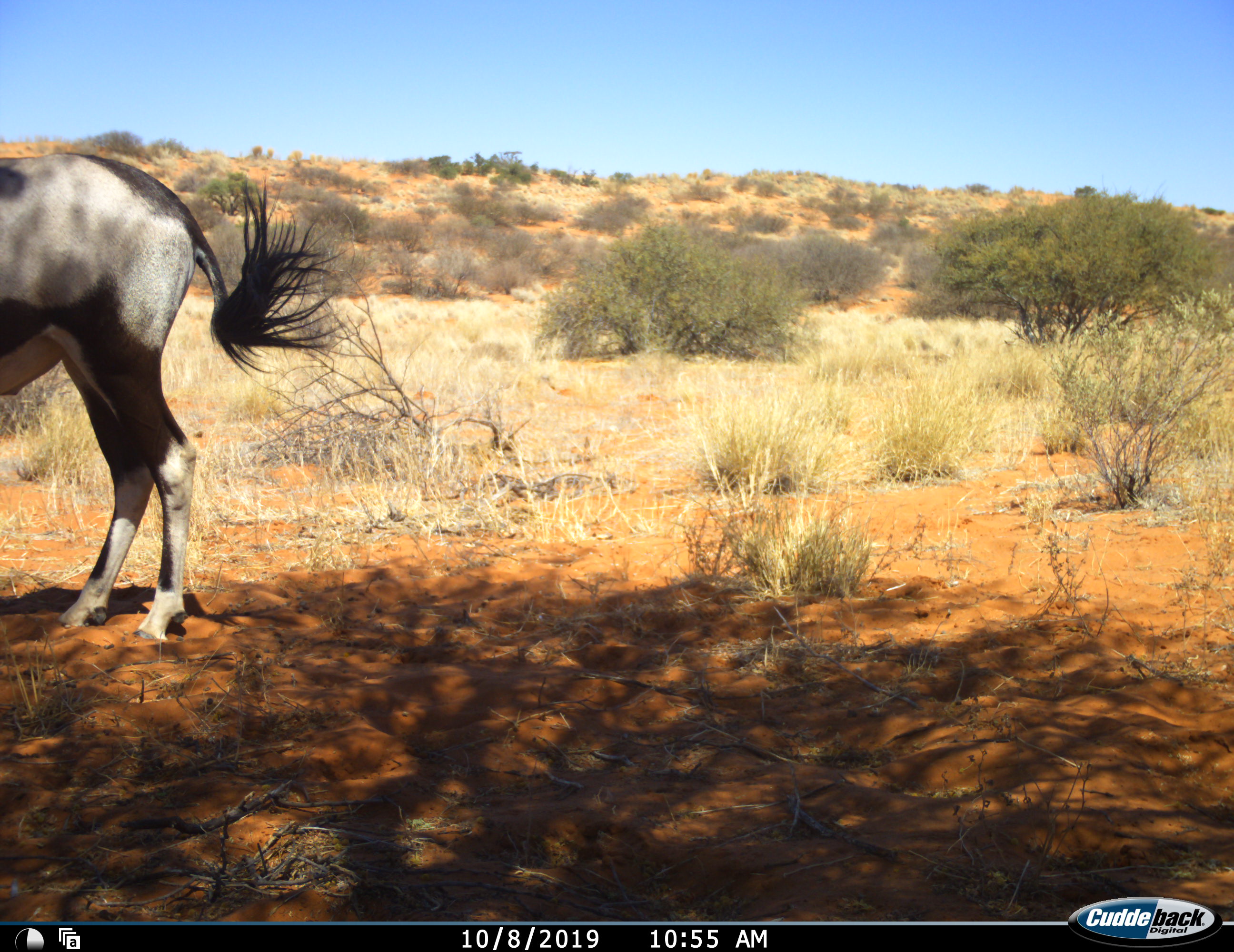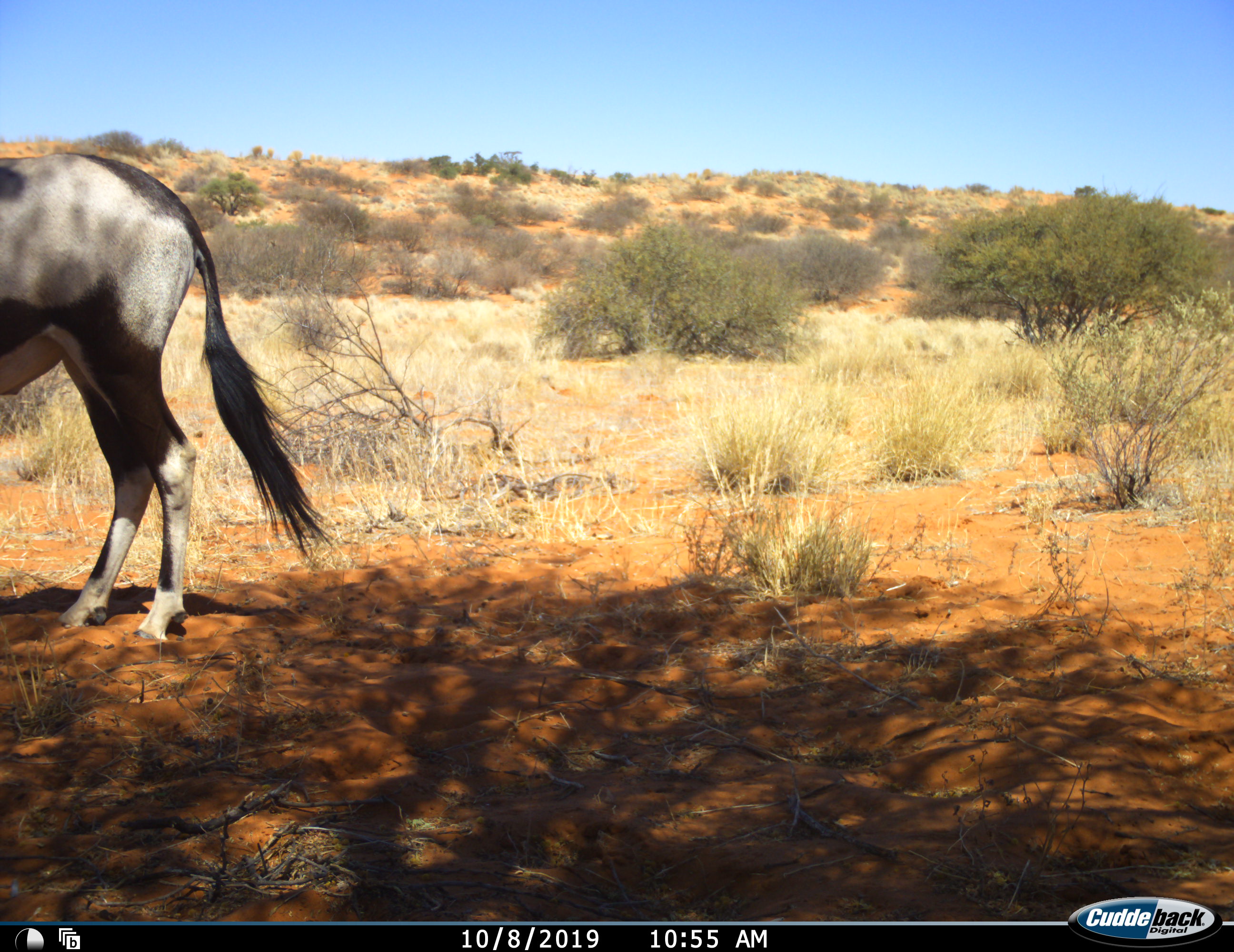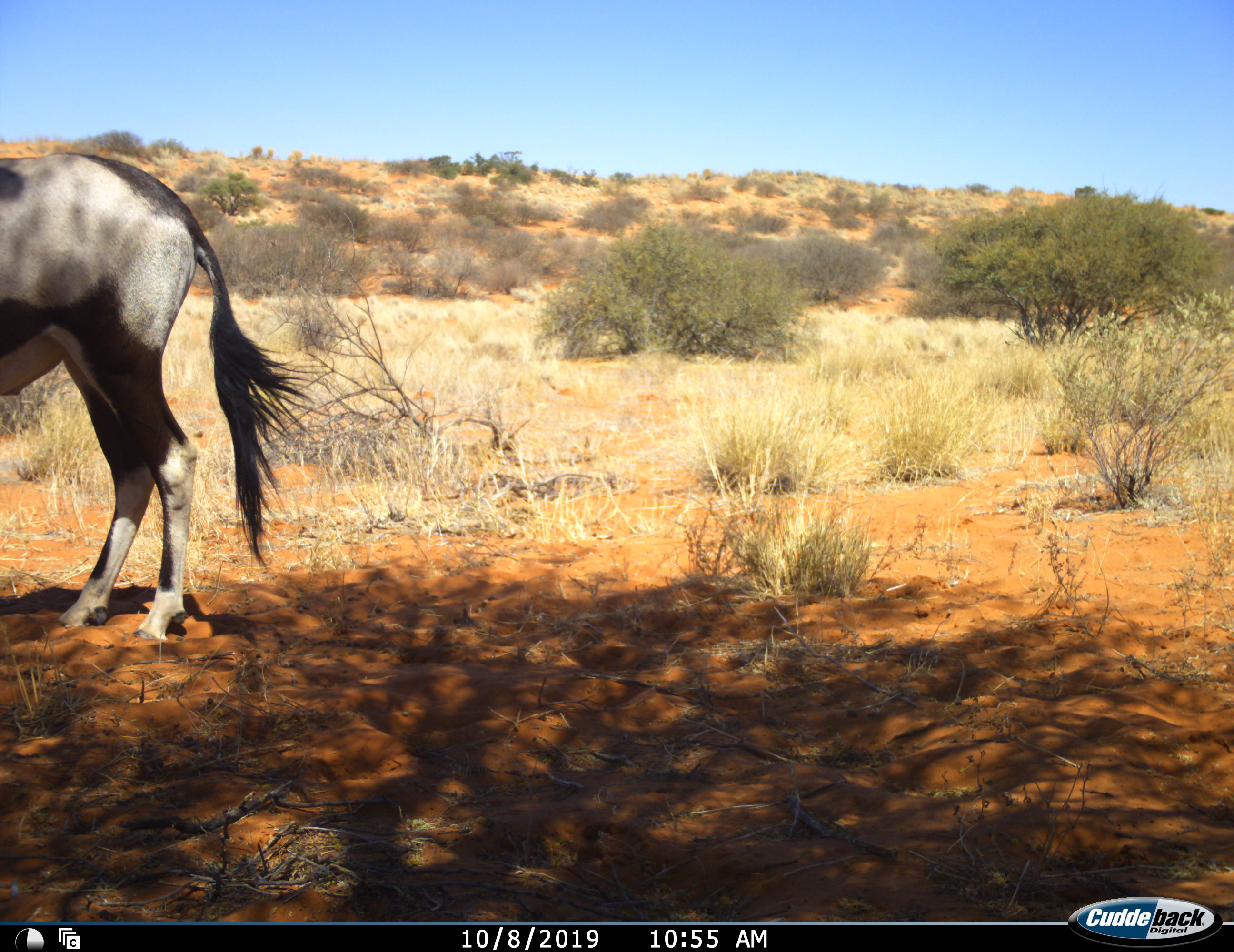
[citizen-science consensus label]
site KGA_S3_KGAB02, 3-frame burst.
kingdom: Animalia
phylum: Chordata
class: Mammalia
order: Artiodactyla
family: Bovidae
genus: Oryx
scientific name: Oryx gazella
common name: gemsbok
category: oryx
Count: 1.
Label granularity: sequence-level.